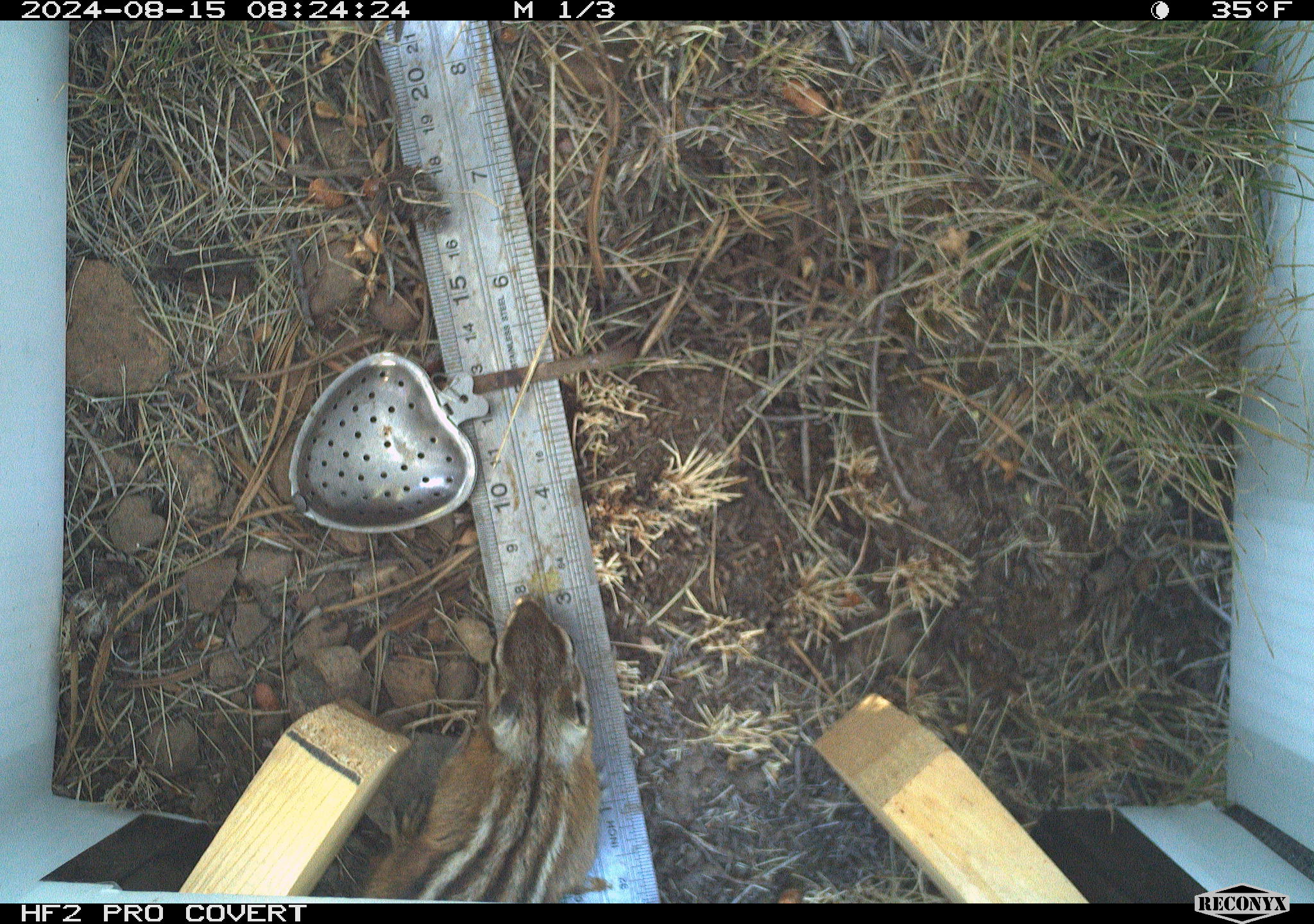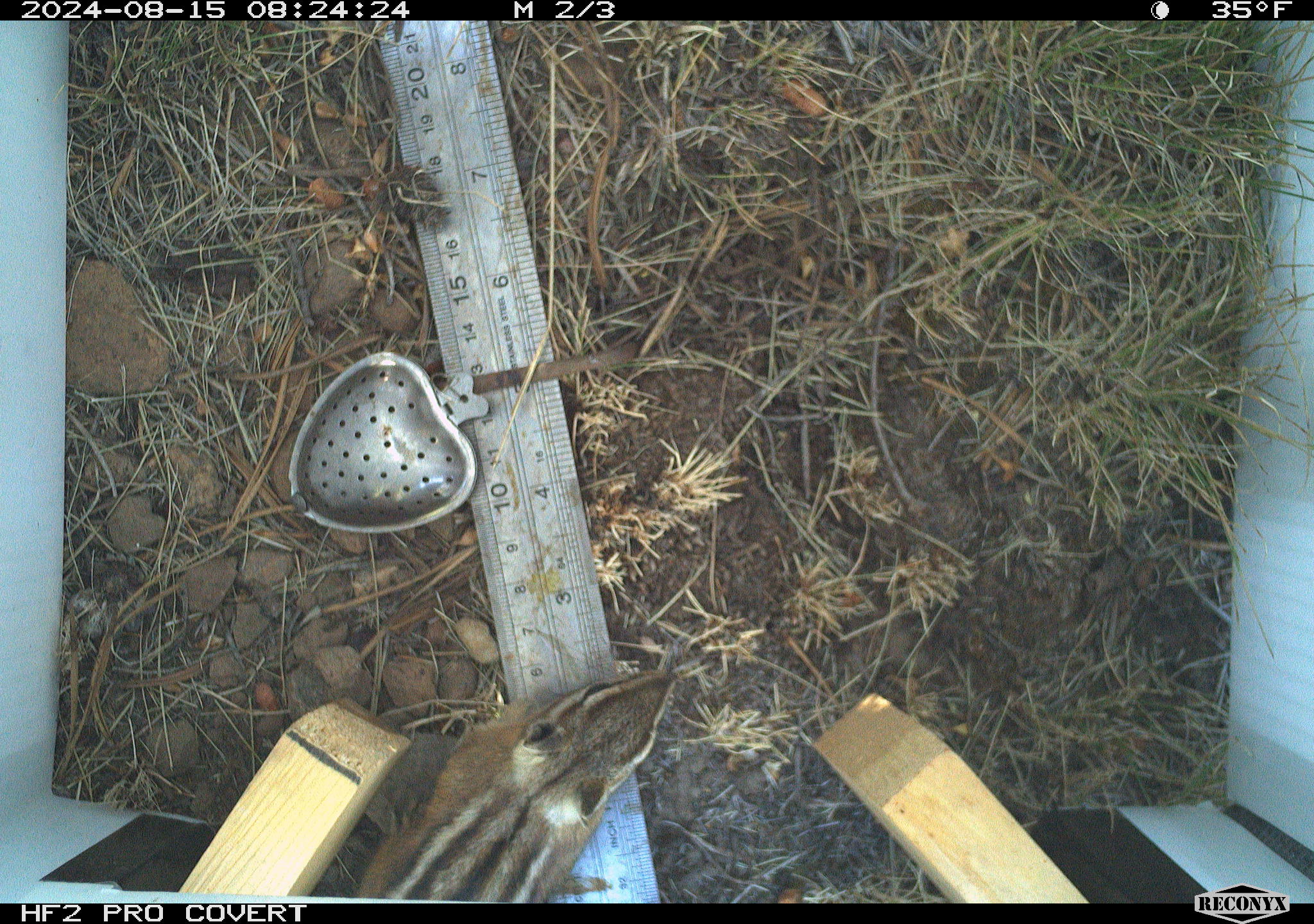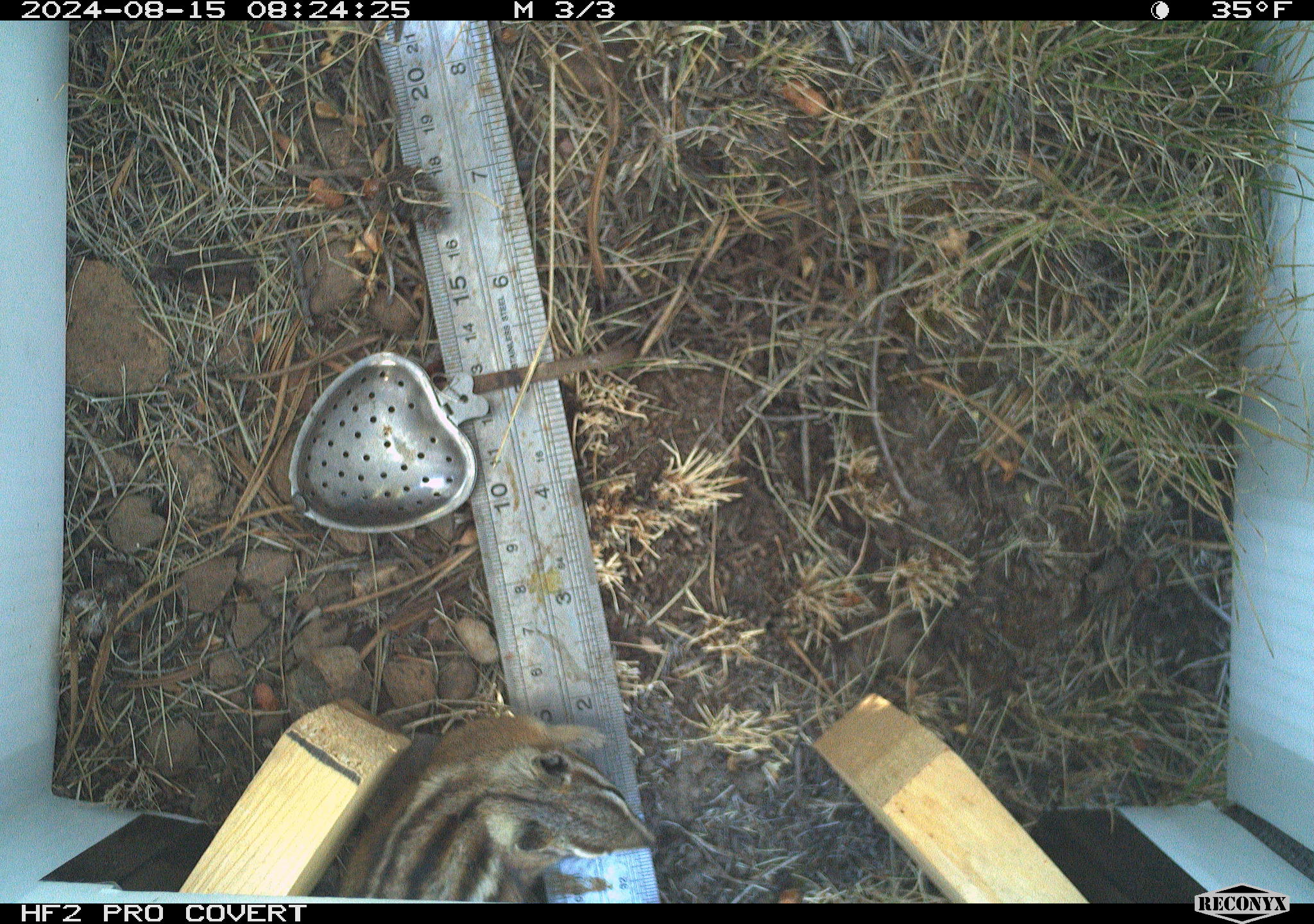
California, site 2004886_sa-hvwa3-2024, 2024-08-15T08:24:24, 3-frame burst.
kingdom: Animalia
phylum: Chordata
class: Mammalia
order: Rodentia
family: Sciuridae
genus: Neotamias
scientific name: Neotamias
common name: western chipmunks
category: neotamias species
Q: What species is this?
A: Neotamias species (western chipmunks) (Neotamias).